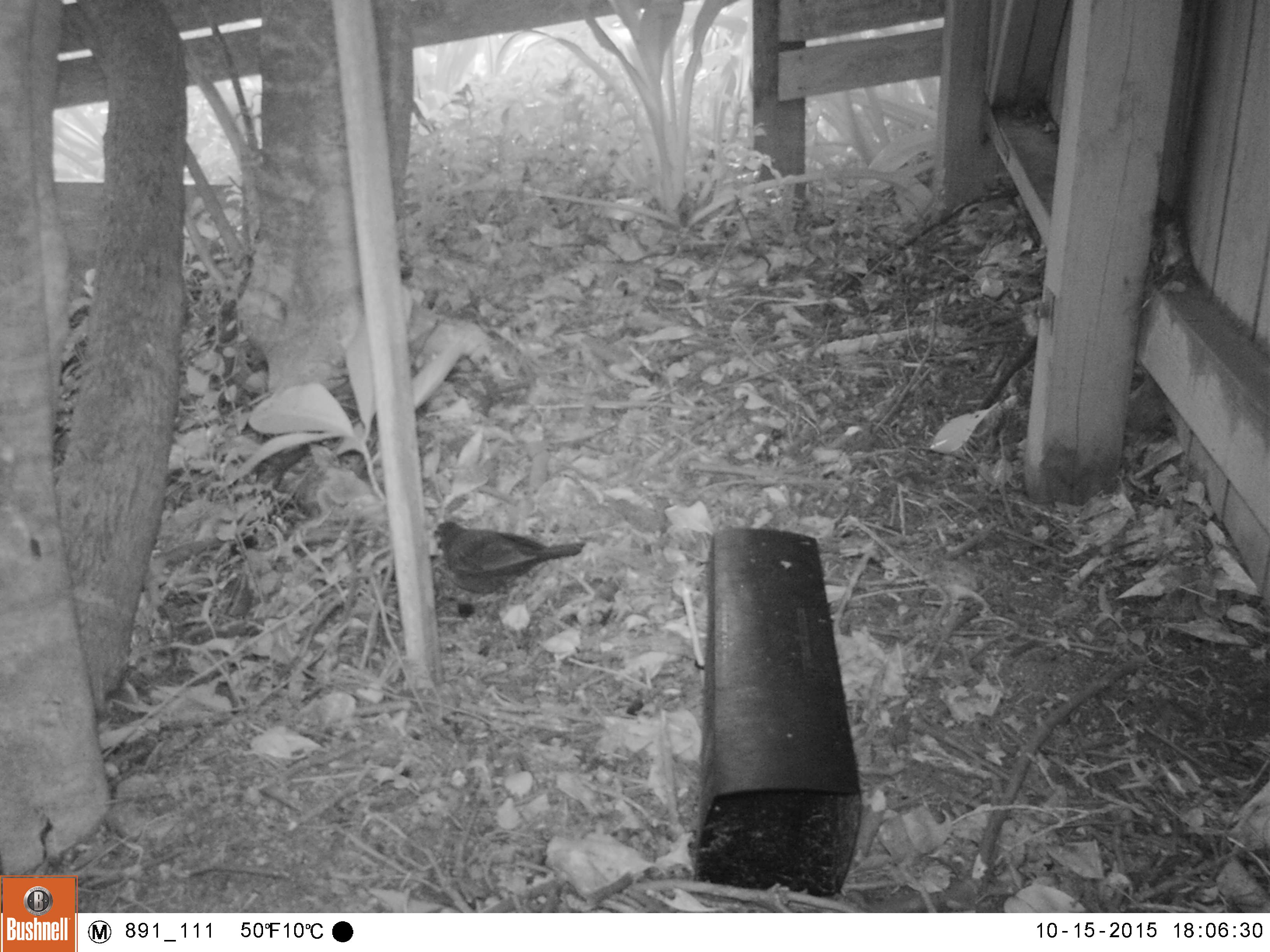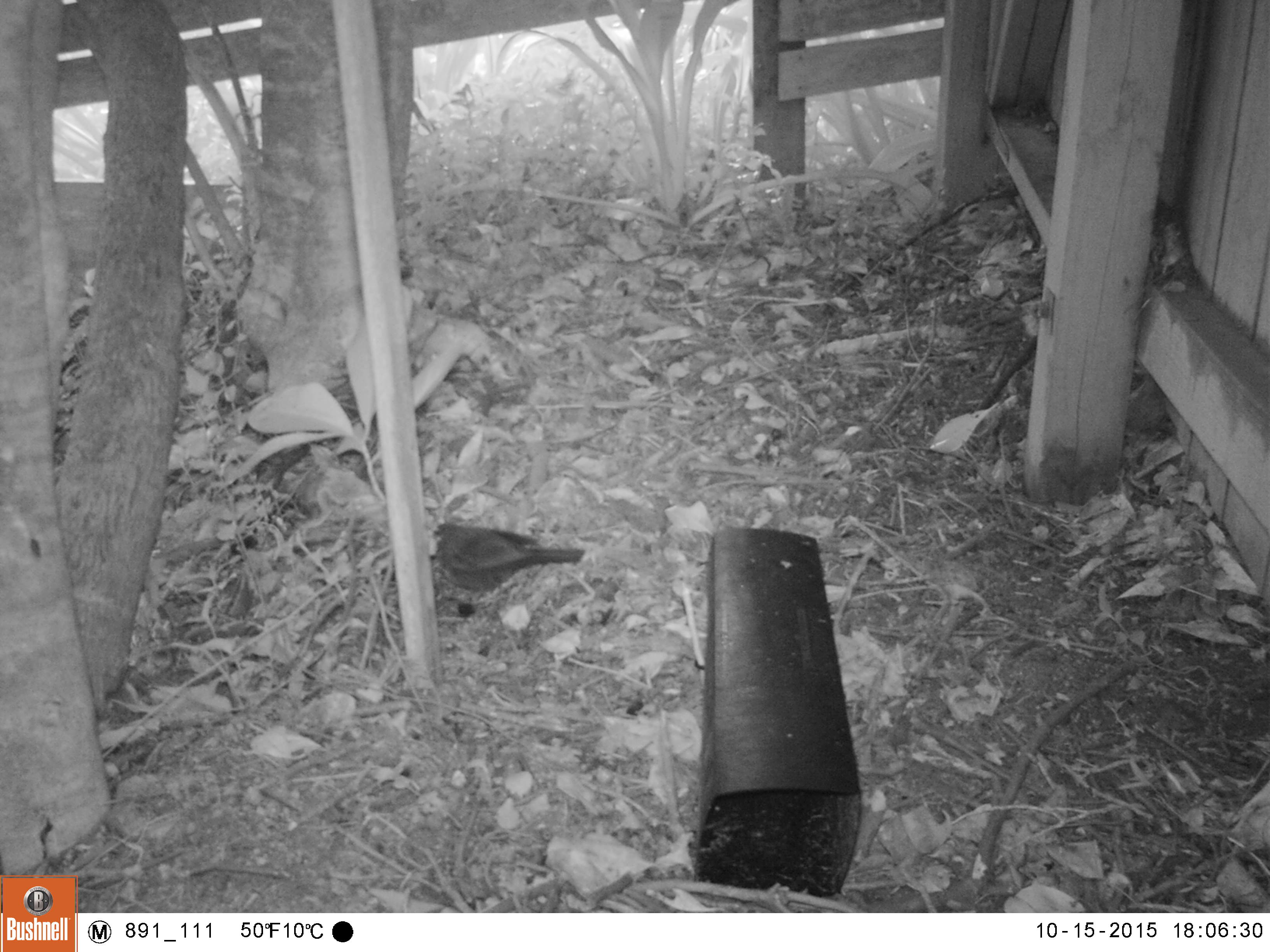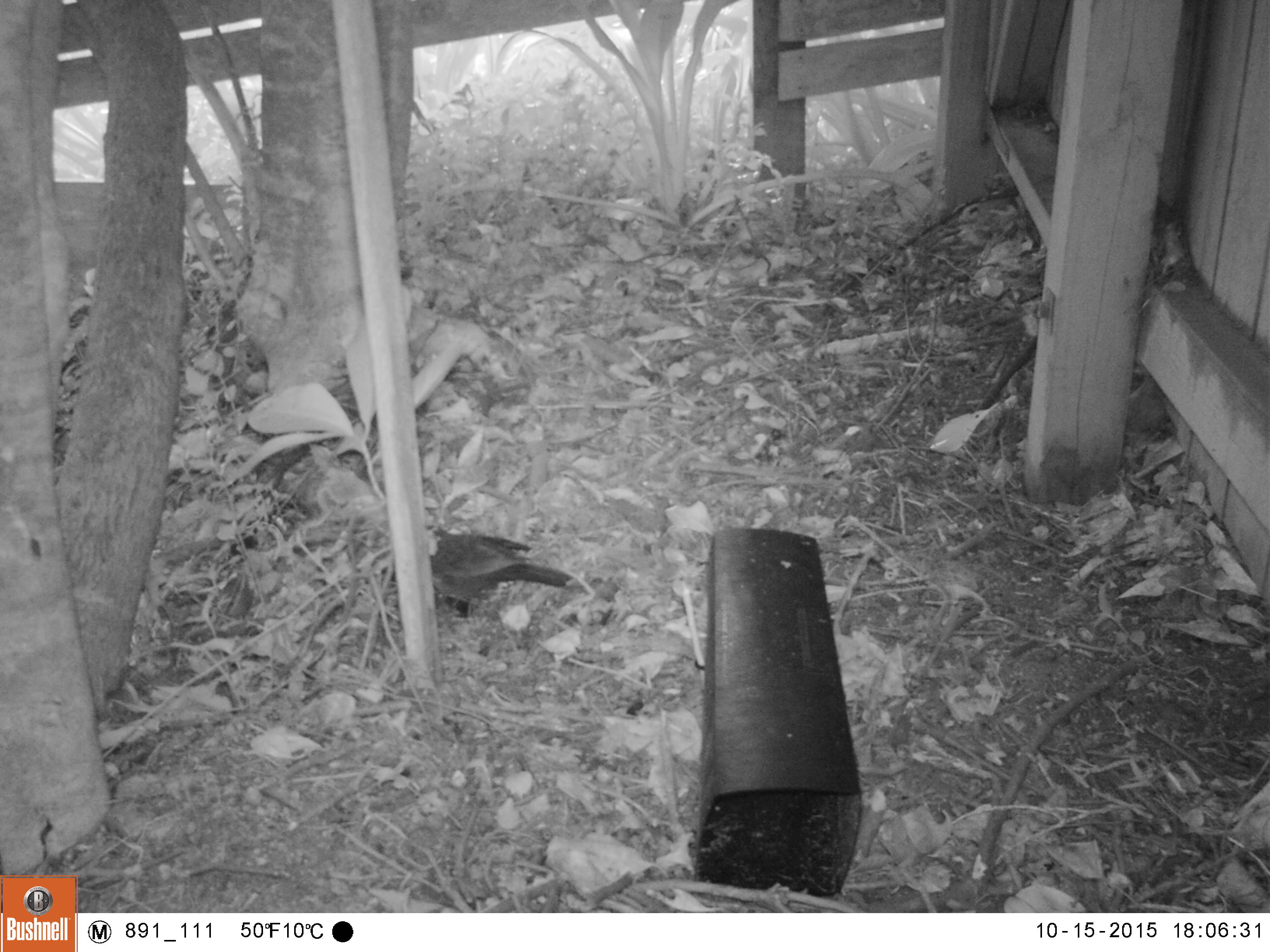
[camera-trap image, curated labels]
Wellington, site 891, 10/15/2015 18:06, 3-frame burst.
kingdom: Animalia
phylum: Chordata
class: Aves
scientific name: Aves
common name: bird